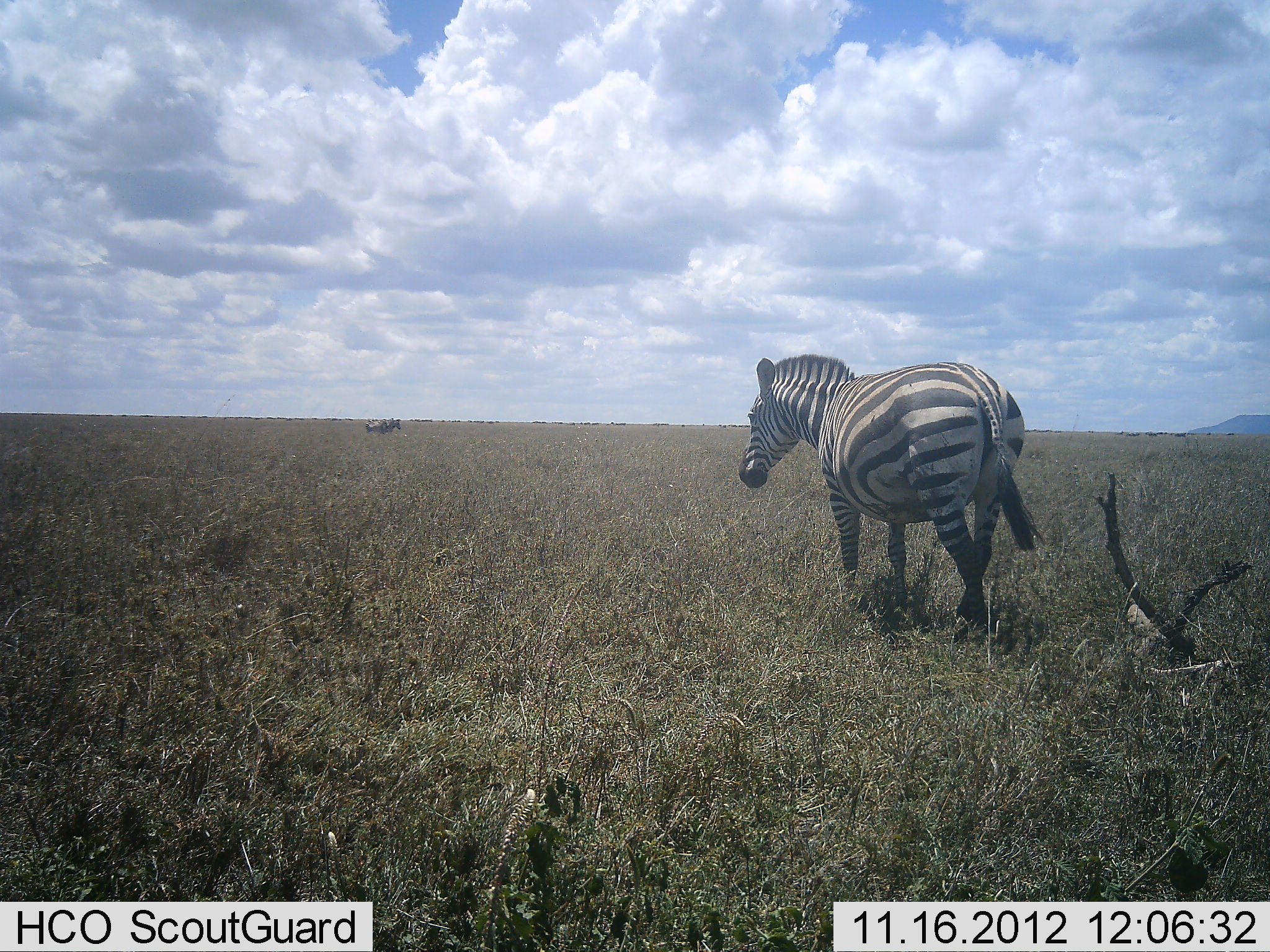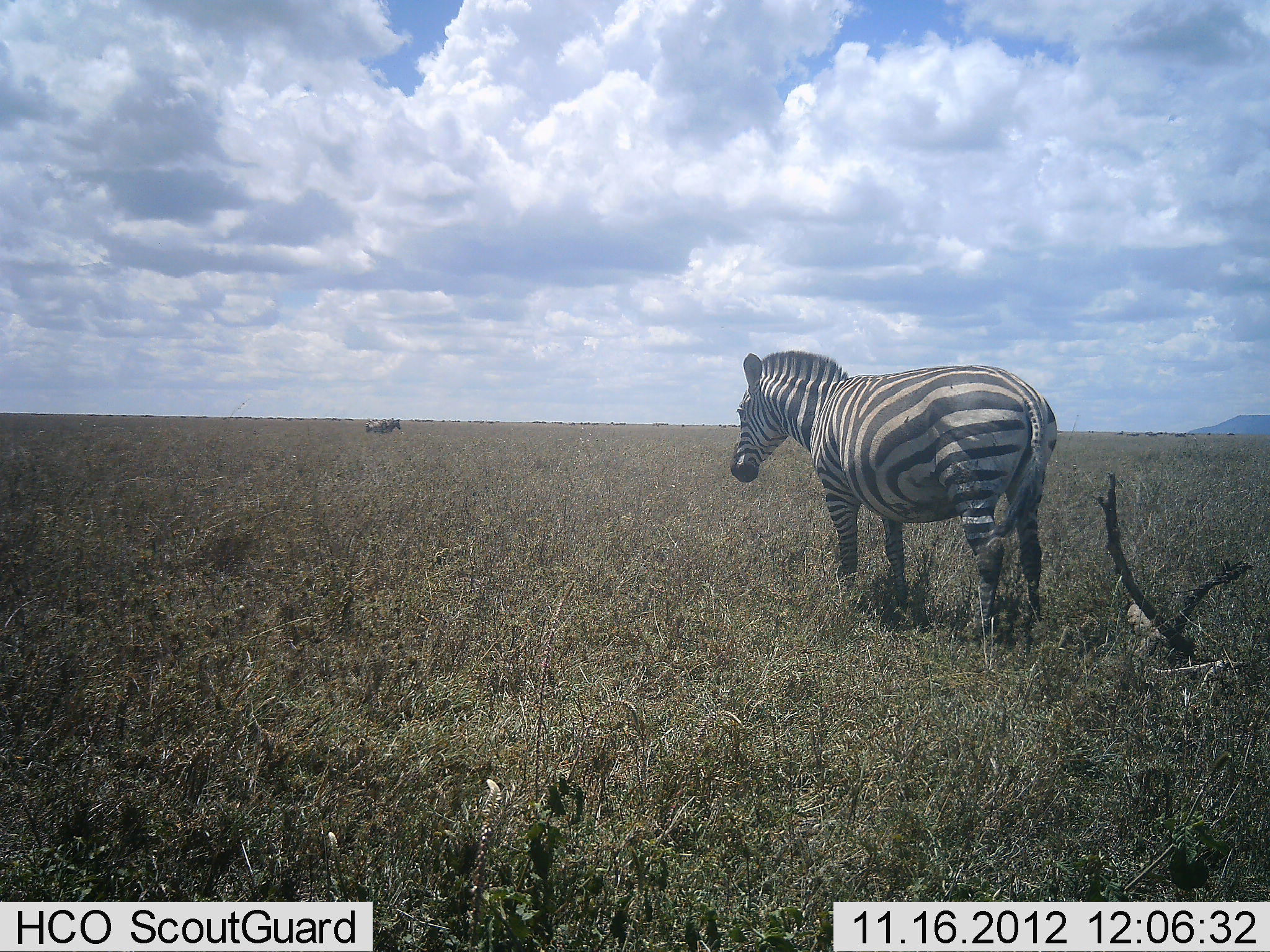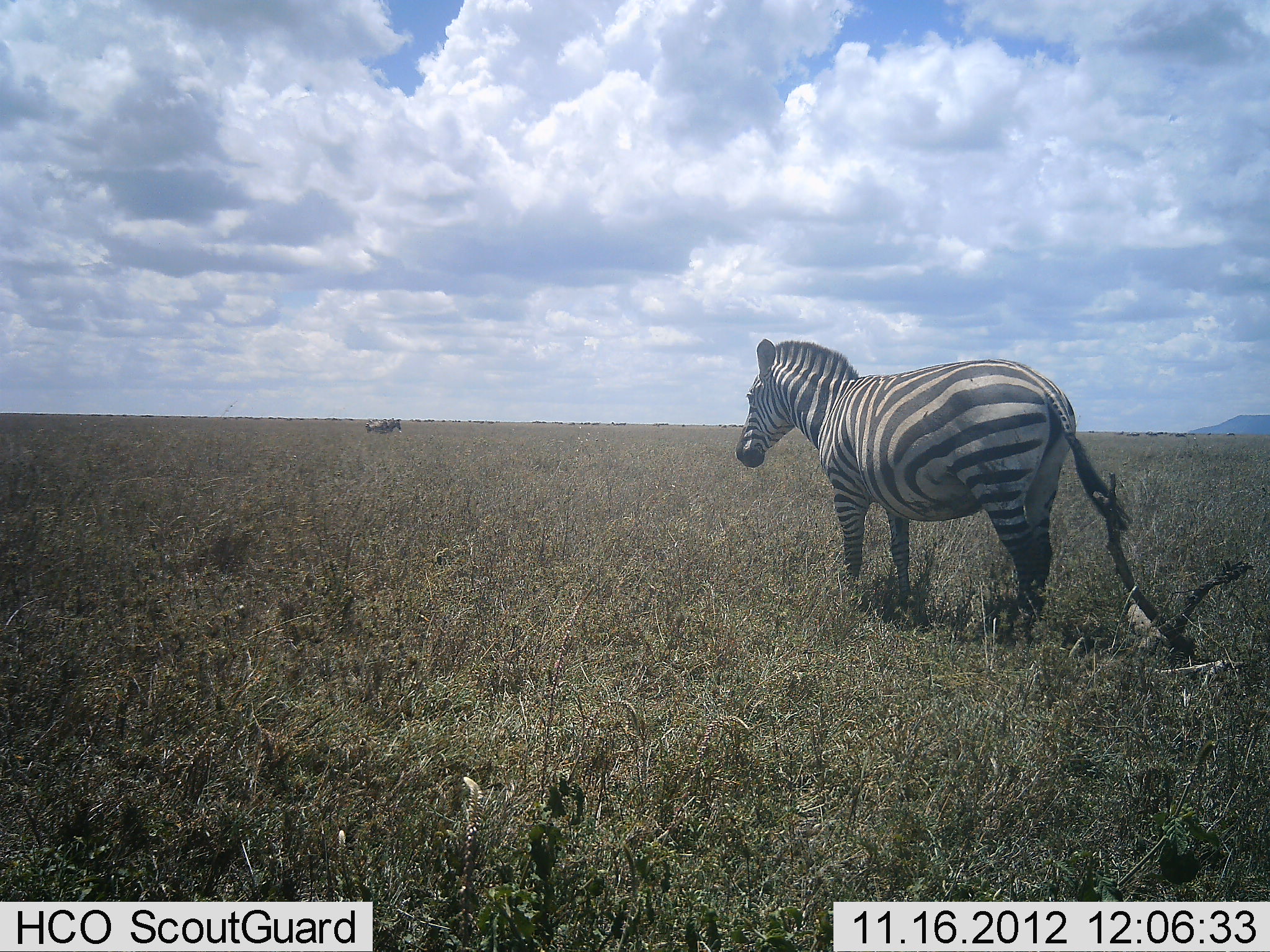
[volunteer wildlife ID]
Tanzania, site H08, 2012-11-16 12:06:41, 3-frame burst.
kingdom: Animalia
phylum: Chordata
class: Mammalia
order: Perissodactyla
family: Equidae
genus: Equus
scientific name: Equus quagga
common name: plains zebra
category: zebra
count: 1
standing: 62%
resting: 0%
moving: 54%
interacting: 0%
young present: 0%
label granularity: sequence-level